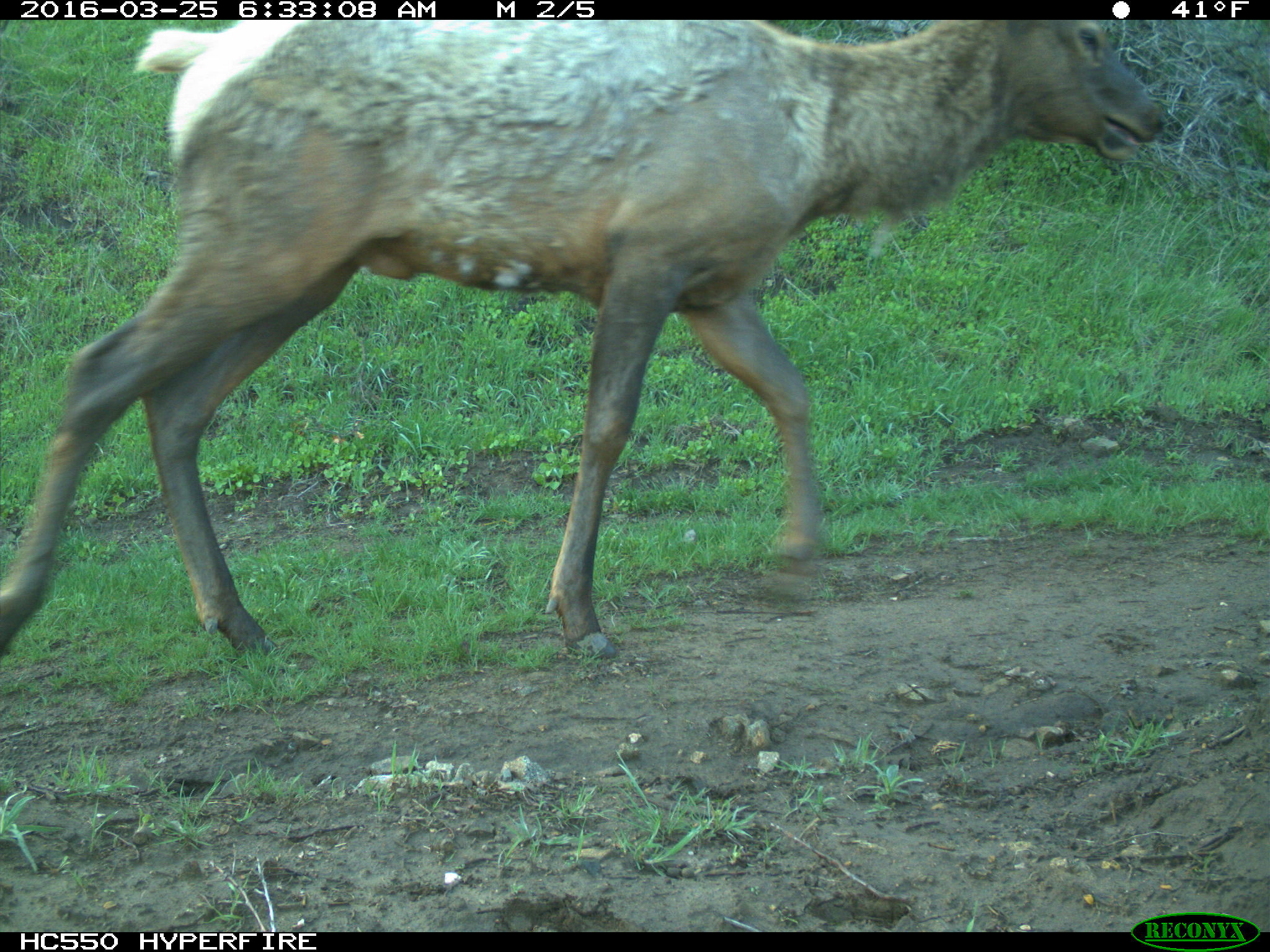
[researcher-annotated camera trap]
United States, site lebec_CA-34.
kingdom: Animalia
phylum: Chordata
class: Mammalia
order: Artiodactyla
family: Cervidae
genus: Cervus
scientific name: Cervus canadensis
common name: elk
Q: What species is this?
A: Cervus canadensis (elk).